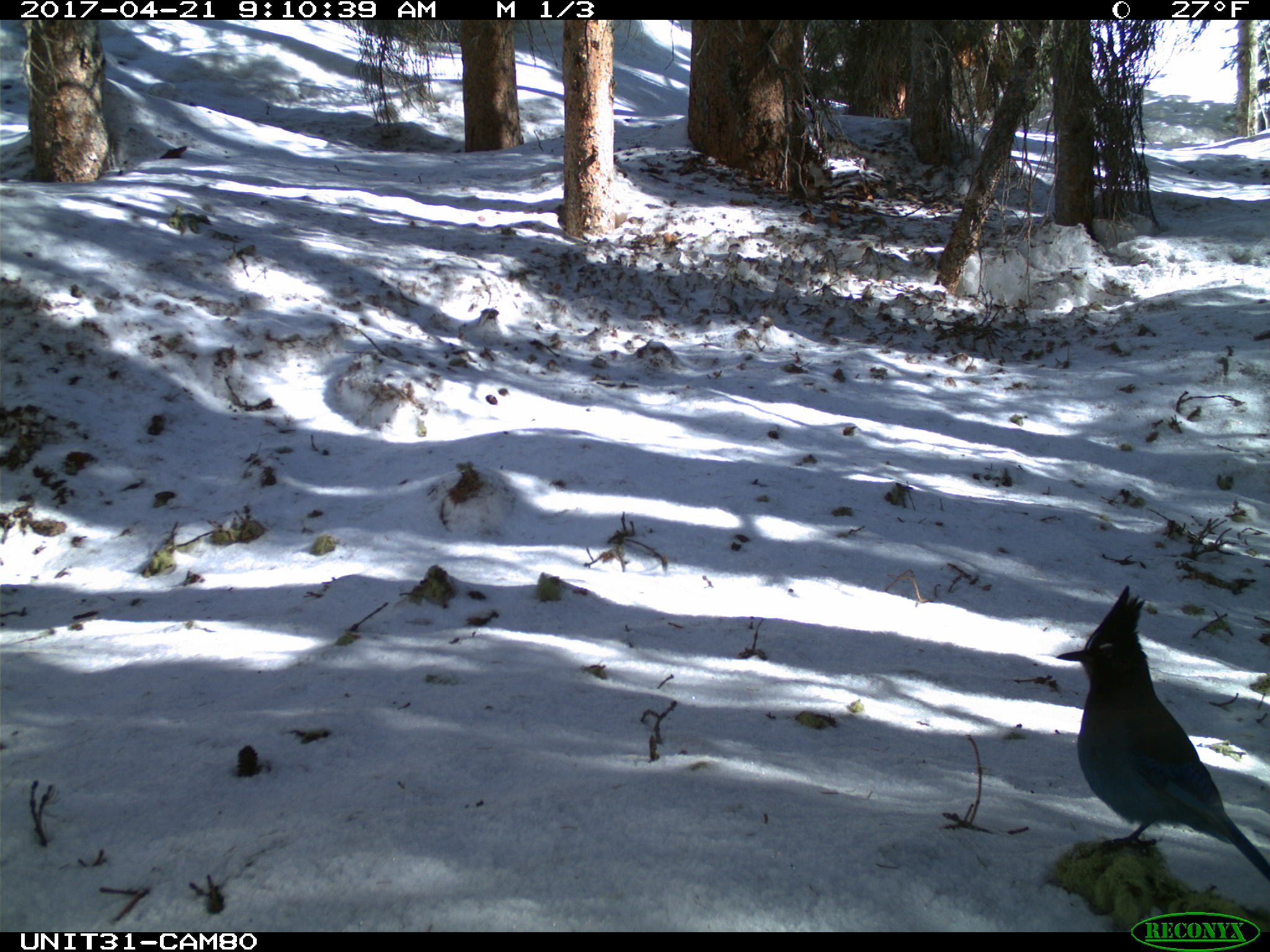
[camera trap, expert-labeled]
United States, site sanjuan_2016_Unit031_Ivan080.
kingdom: Animalia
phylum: Chordata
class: Aves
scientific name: Aves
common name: birds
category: unidentified bird